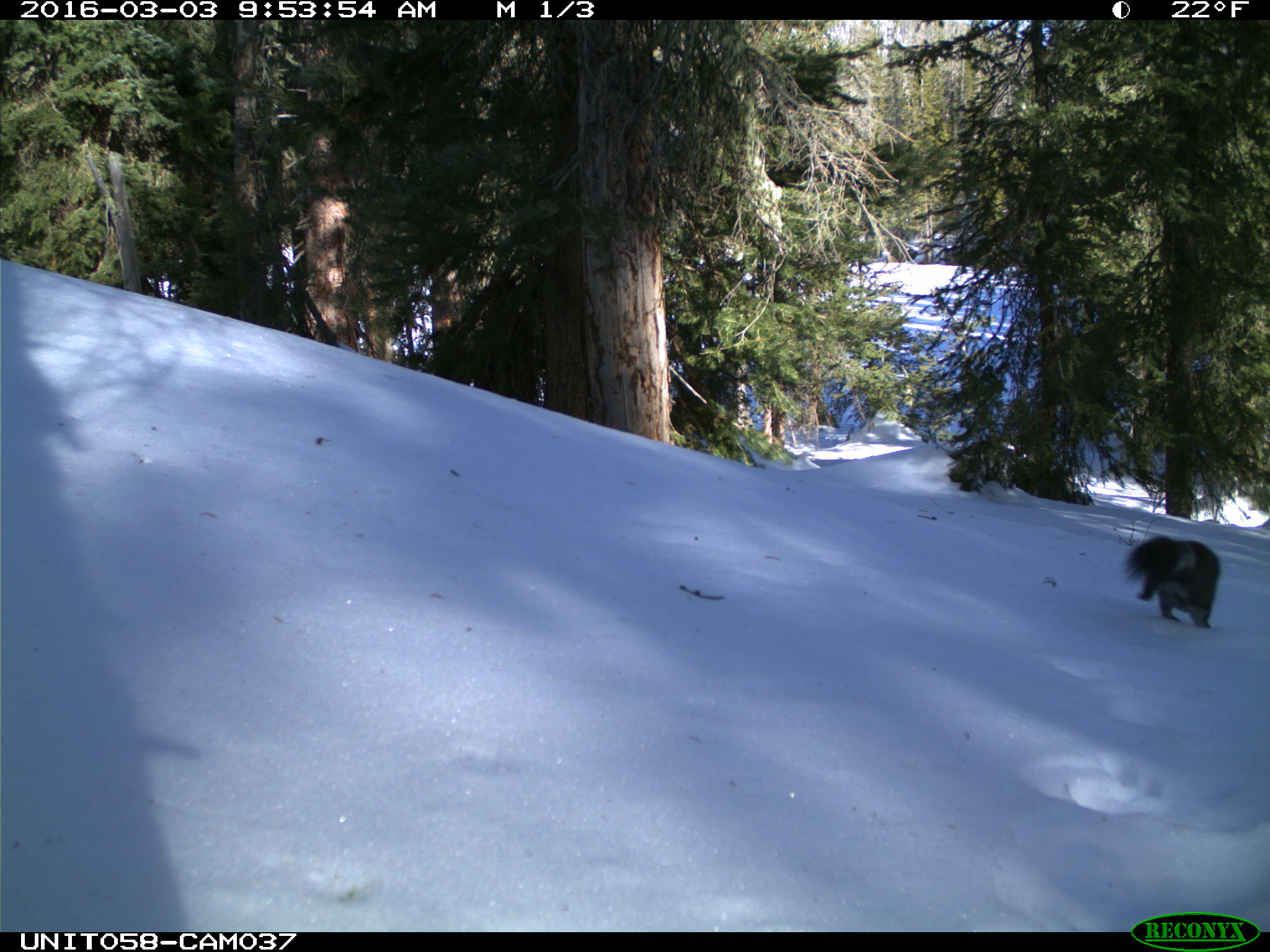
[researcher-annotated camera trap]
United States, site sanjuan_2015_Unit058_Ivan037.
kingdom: Animalia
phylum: Chordata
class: Mammalia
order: Rodentia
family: Sciuridae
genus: Tamiasciurus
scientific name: Tamiasciurus hudsonicus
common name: american red squirrel